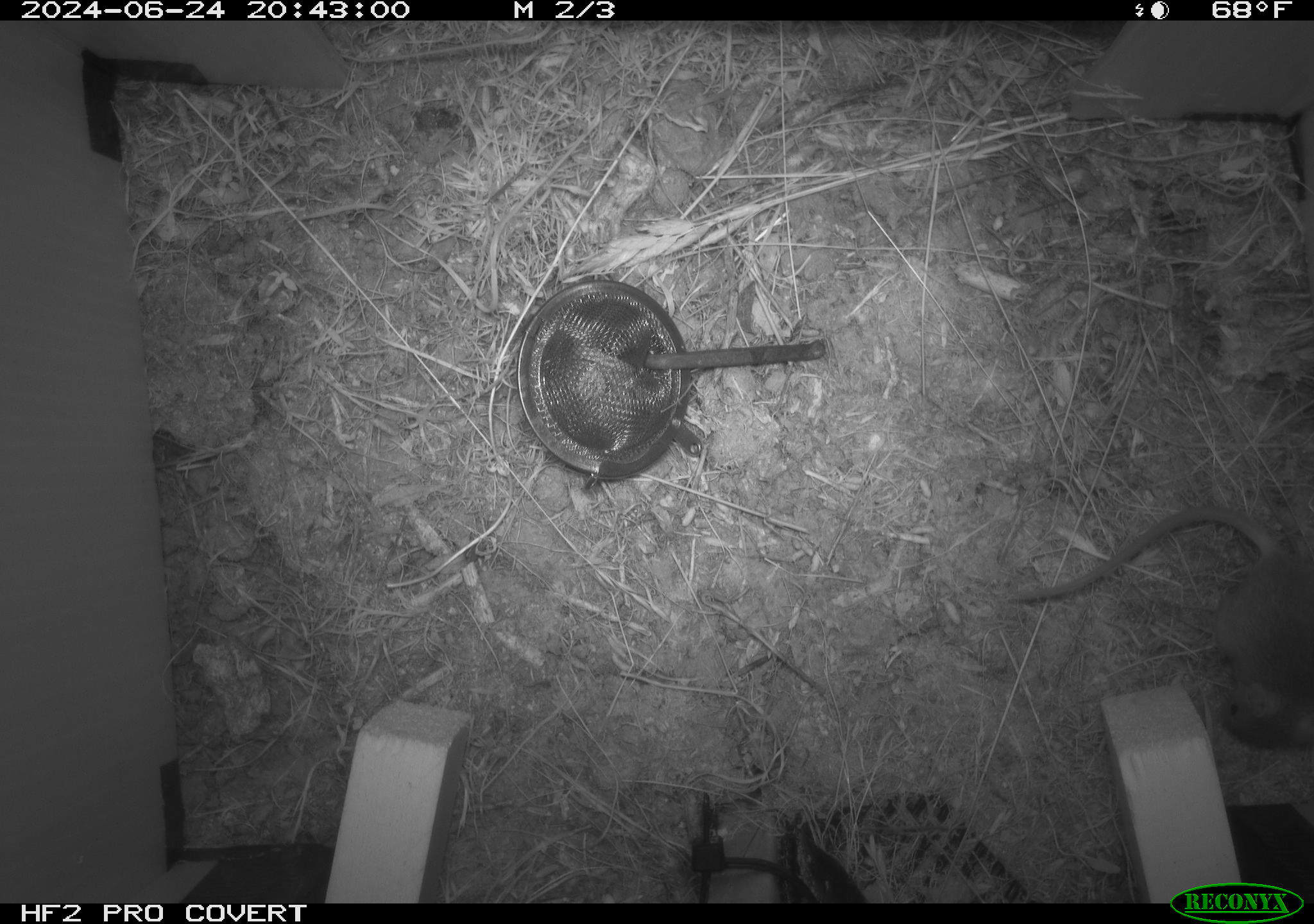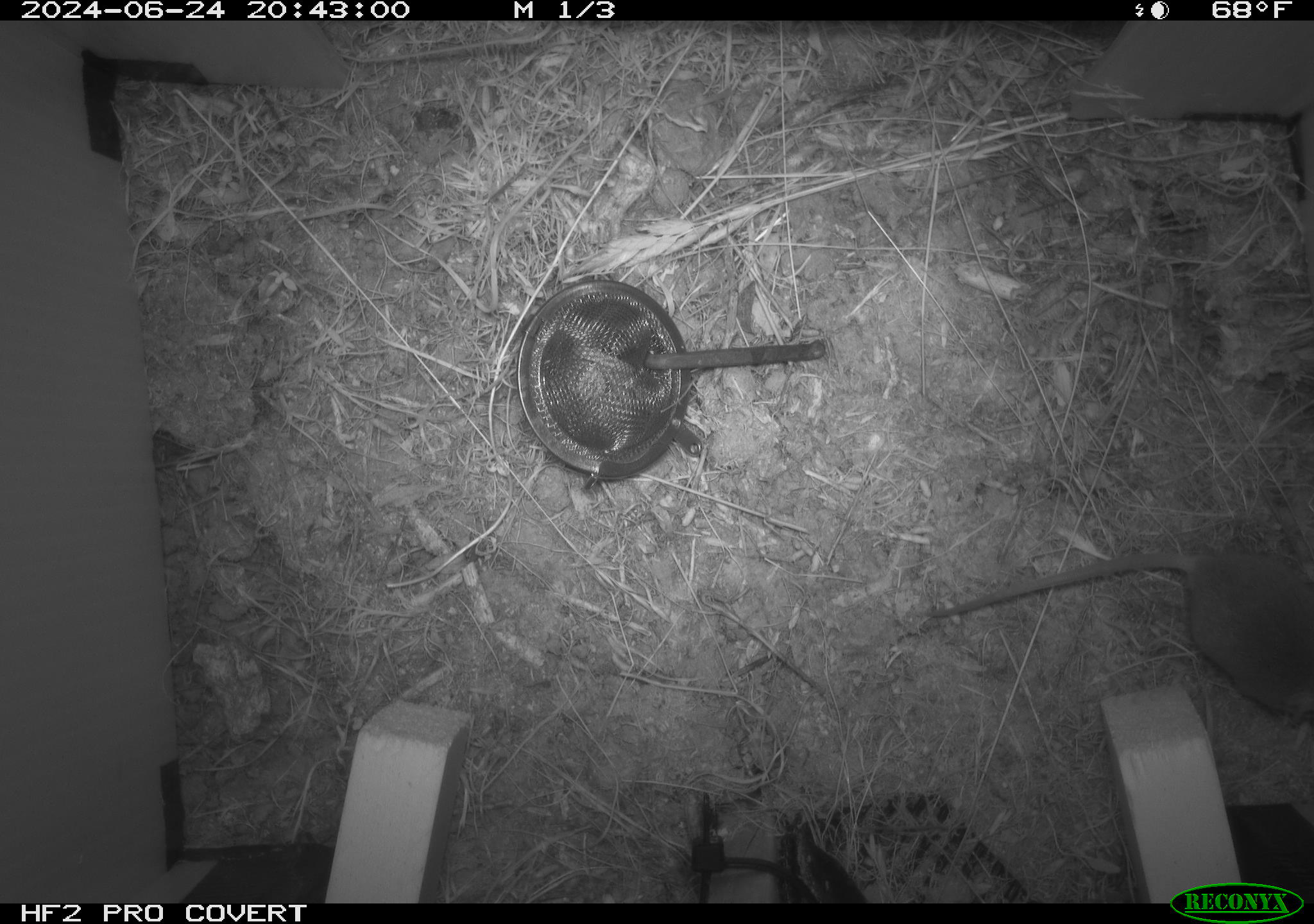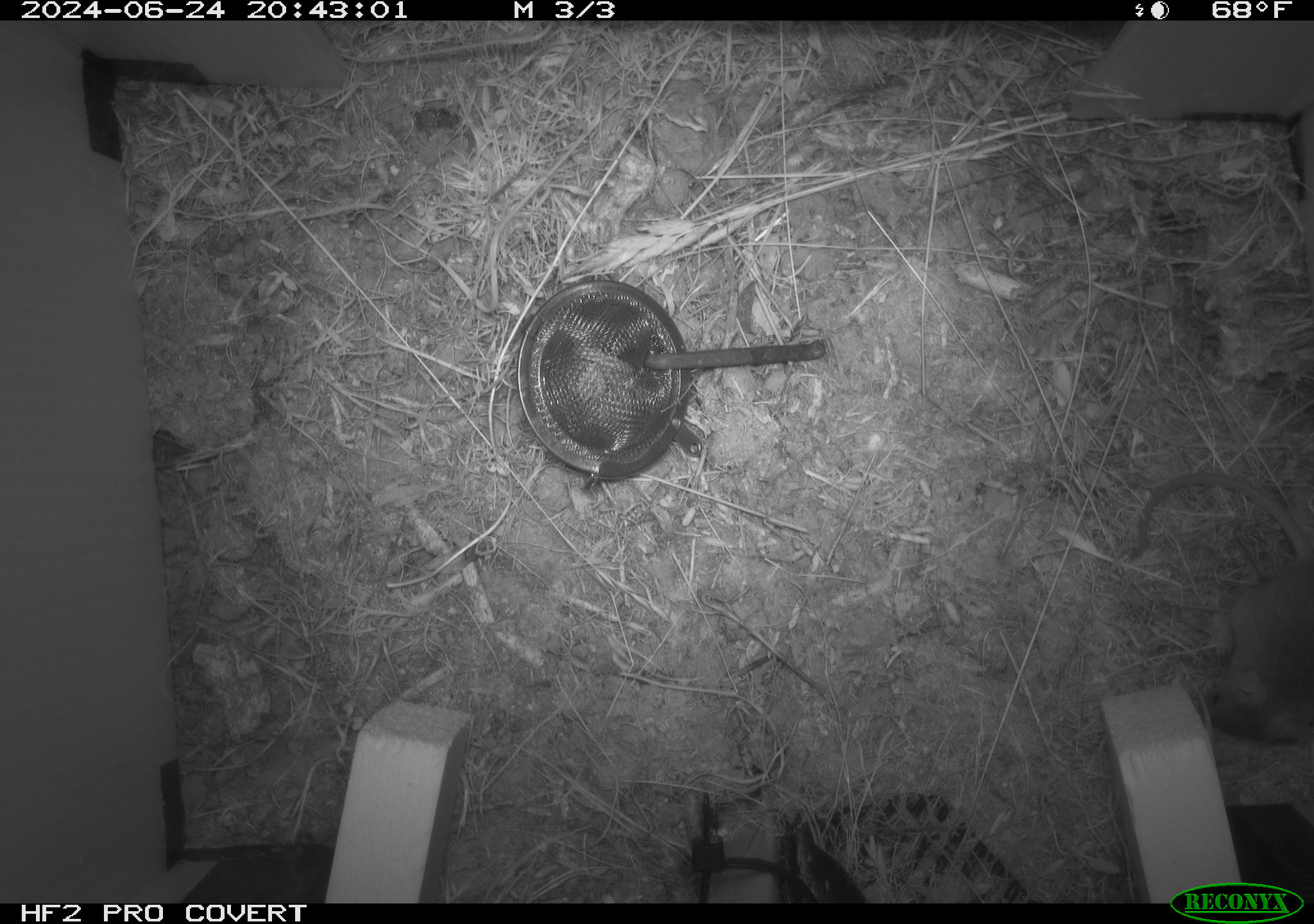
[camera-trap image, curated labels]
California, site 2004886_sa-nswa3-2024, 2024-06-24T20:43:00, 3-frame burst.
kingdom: Animalia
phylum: Chordata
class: Mammalia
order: Rodentia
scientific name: Rodentia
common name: rodent